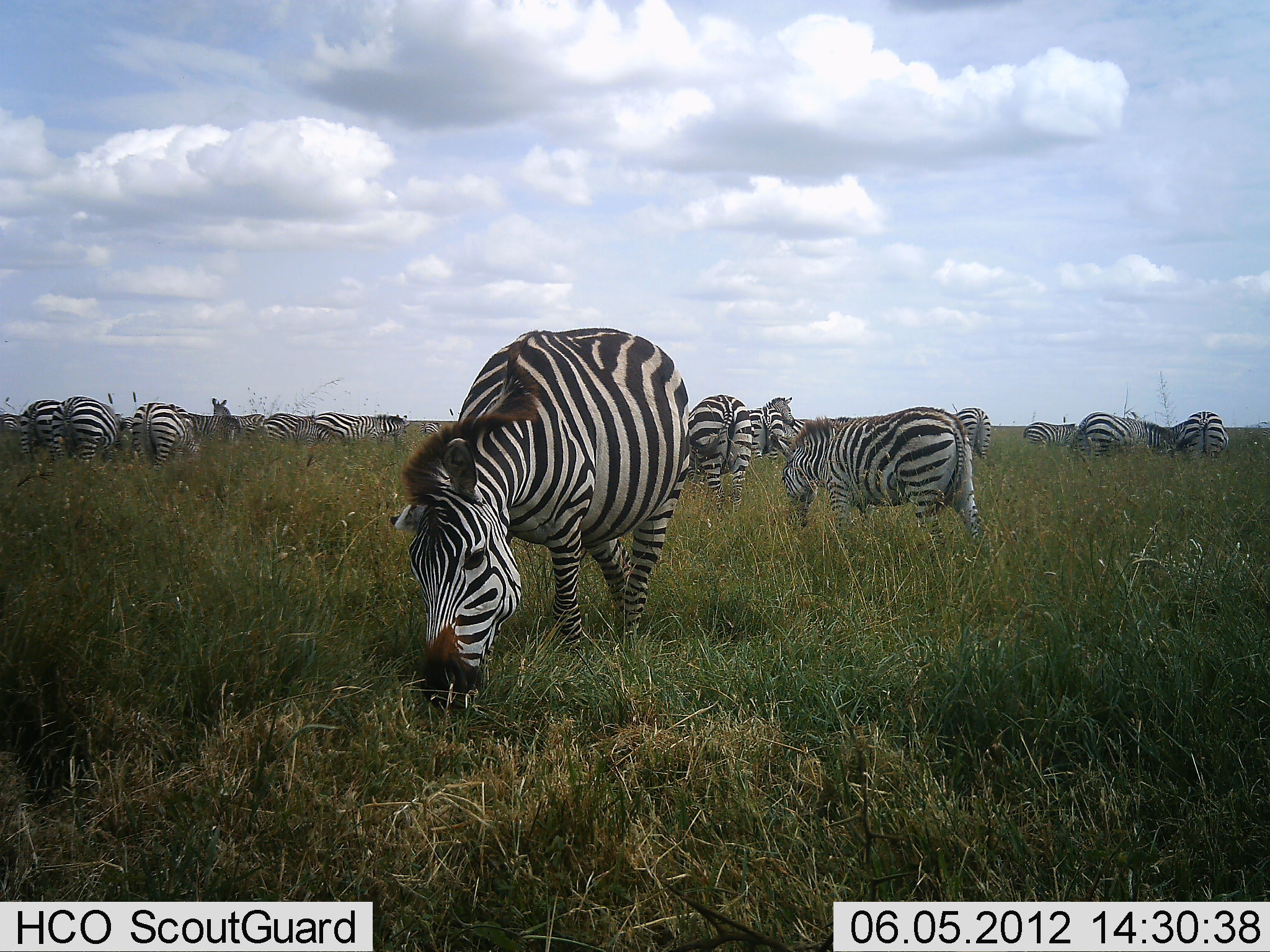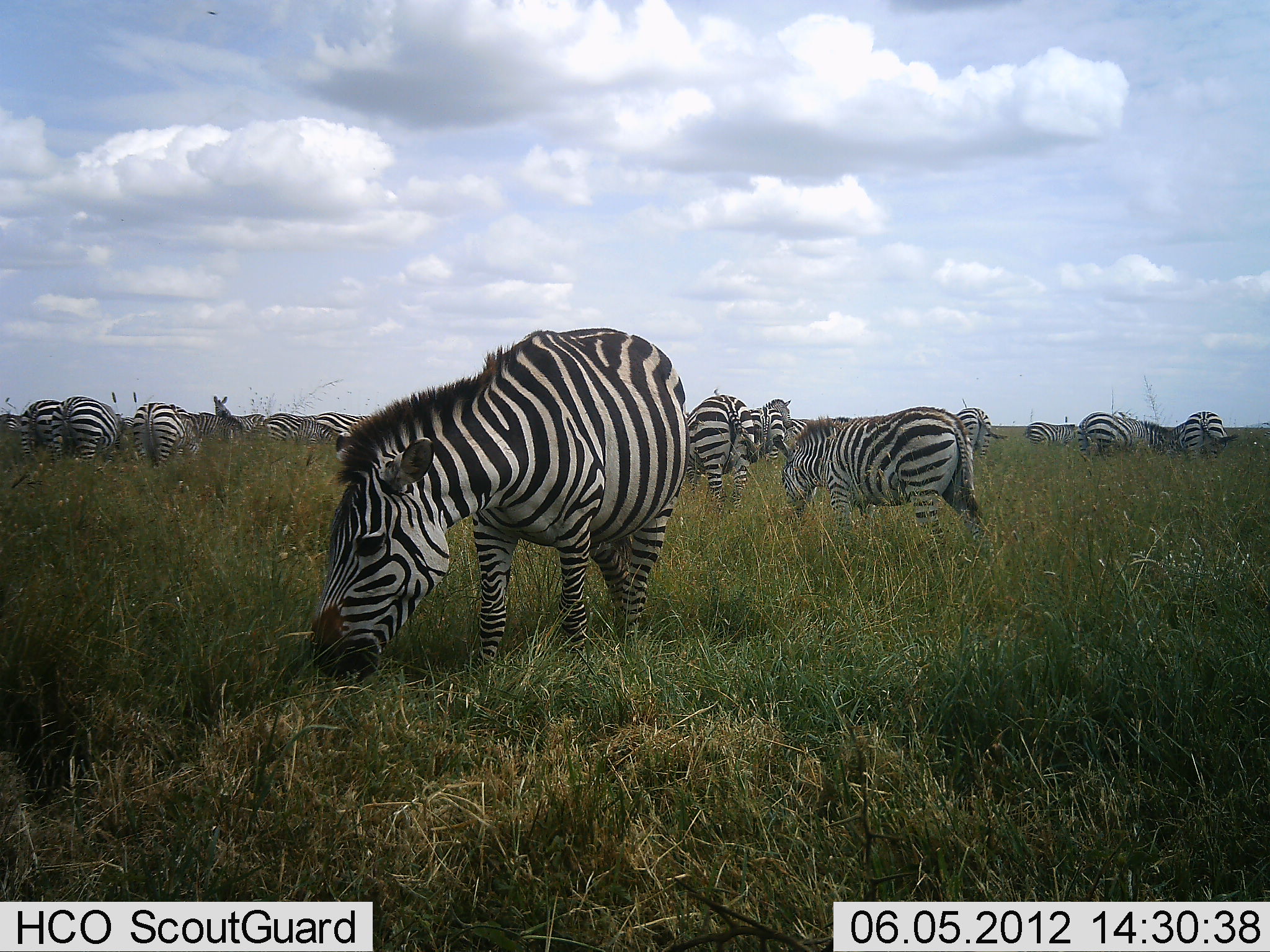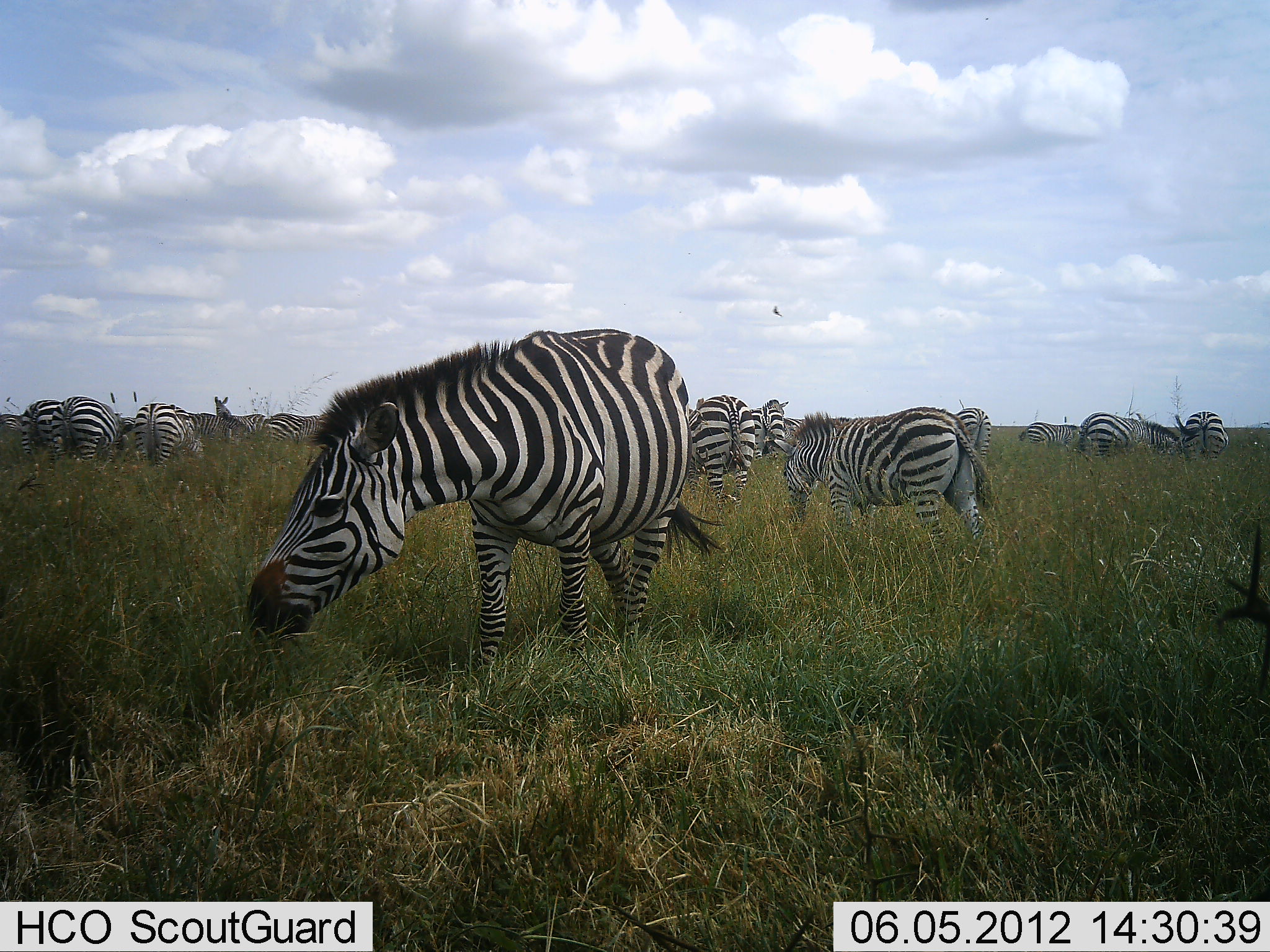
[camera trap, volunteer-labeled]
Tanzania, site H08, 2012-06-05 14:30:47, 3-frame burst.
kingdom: Animalia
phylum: Chordata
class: Mammalia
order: Perissodactyla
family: Equidae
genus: Equus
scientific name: Equus quagga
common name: plains zebra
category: zebra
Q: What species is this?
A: Zebra (plains zebra) (Equus quagga).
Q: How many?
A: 11-50.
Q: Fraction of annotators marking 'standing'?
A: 60%.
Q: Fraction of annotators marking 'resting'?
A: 0%.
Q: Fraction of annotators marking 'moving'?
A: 10%.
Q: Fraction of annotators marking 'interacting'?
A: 10%.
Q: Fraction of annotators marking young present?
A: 10%.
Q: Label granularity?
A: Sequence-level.